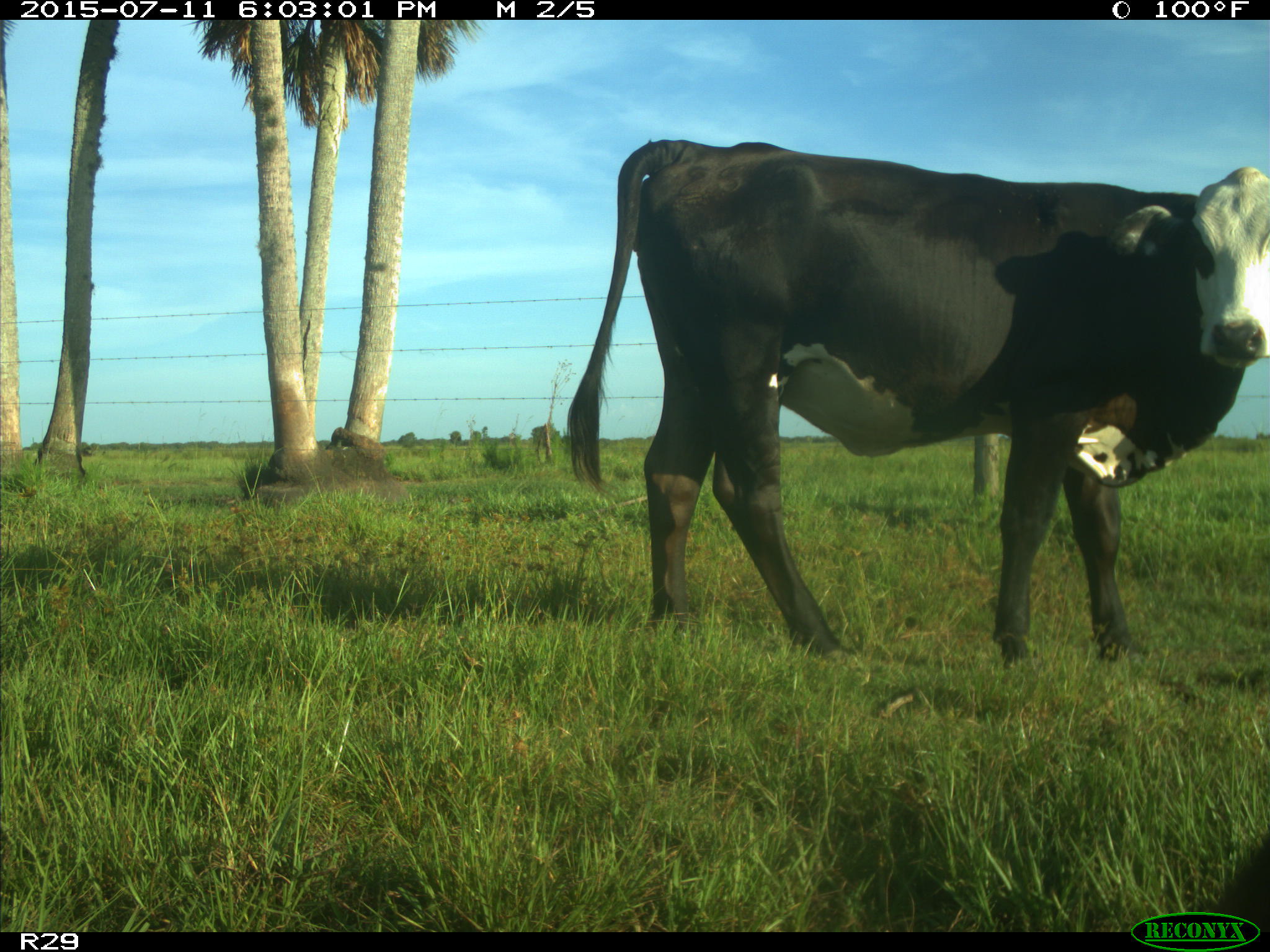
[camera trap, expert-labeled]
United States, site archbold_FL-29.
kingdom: Animalia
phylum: Chordata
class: Mammalia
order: Artiodactyla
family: Bovidae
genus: Bos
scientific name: Bos taurus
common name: domestic cow